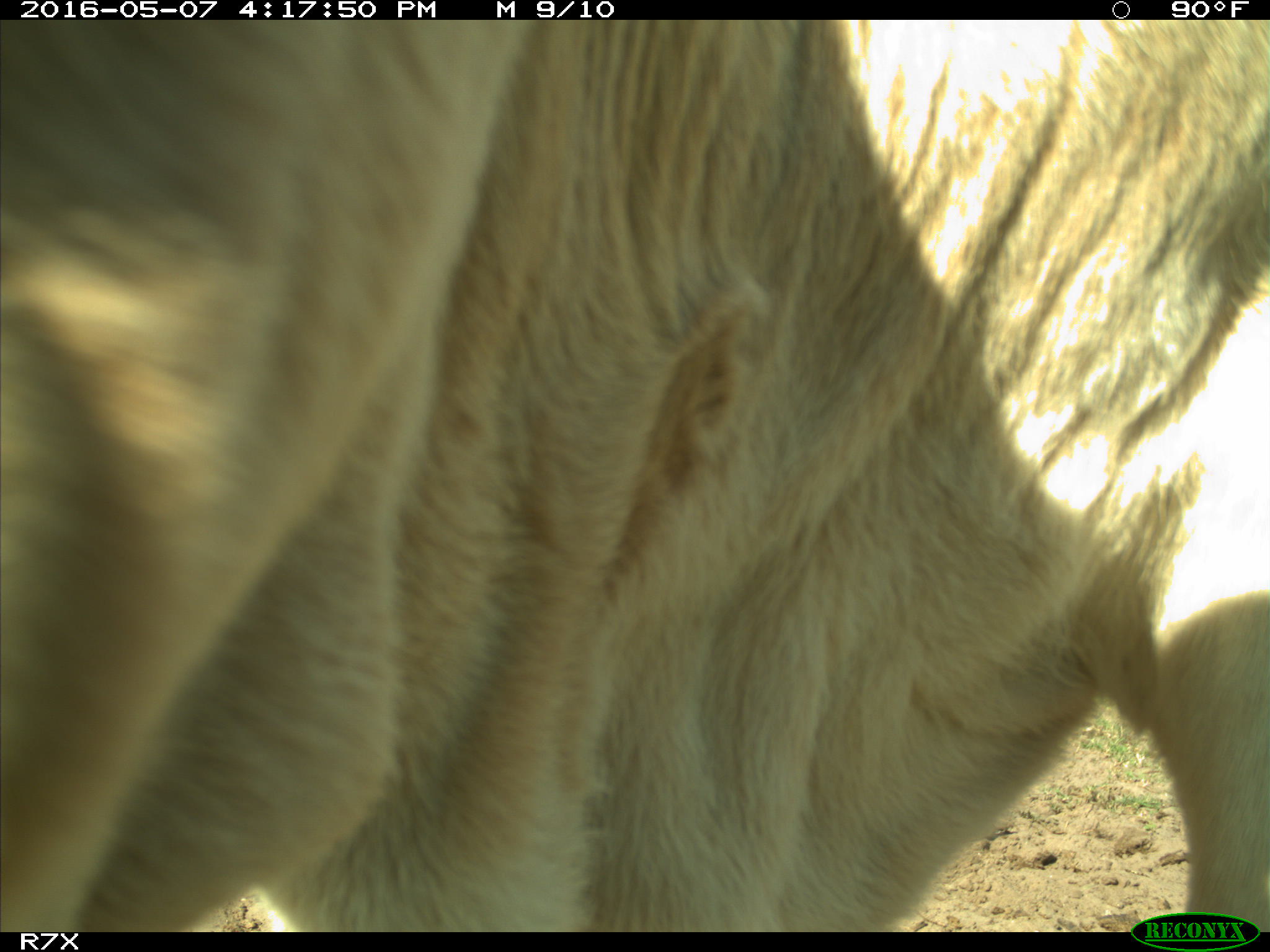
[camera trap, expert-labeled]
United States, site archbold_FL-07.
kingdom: Animalia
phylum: Chordata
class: Mammalia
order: Artiodactyla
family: Bovidae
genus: Bos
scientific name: Bos taurus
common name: domestic cow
Bos taurus (domestic cow).